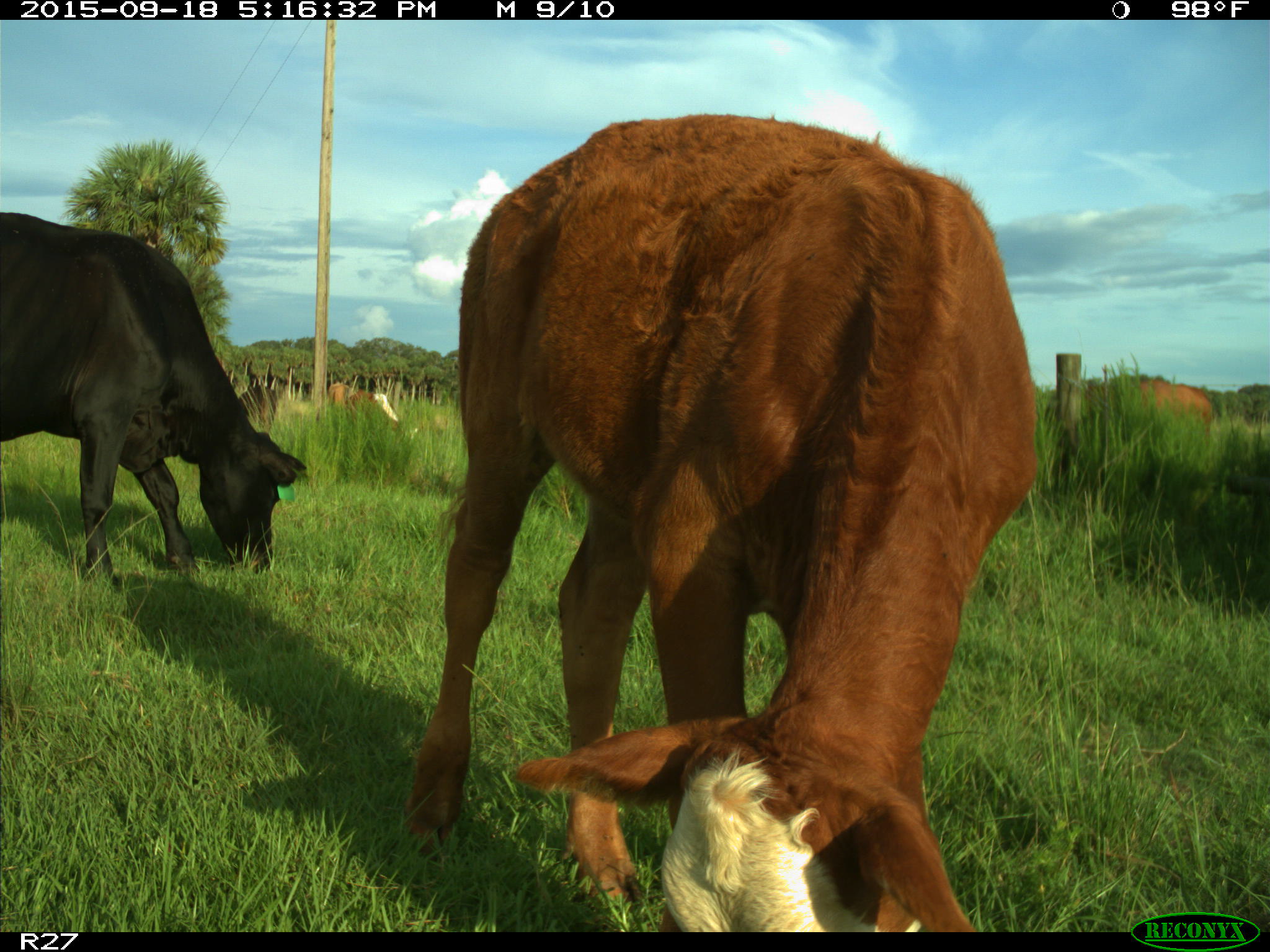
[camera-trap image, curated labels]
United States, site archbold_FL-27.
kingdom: Animalia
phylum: Chordata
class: Mammalia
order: Artiodactyla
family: Bovidae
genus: Bos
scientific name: Bos taurus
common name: domestic cow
Bos taurus (domestic cow).